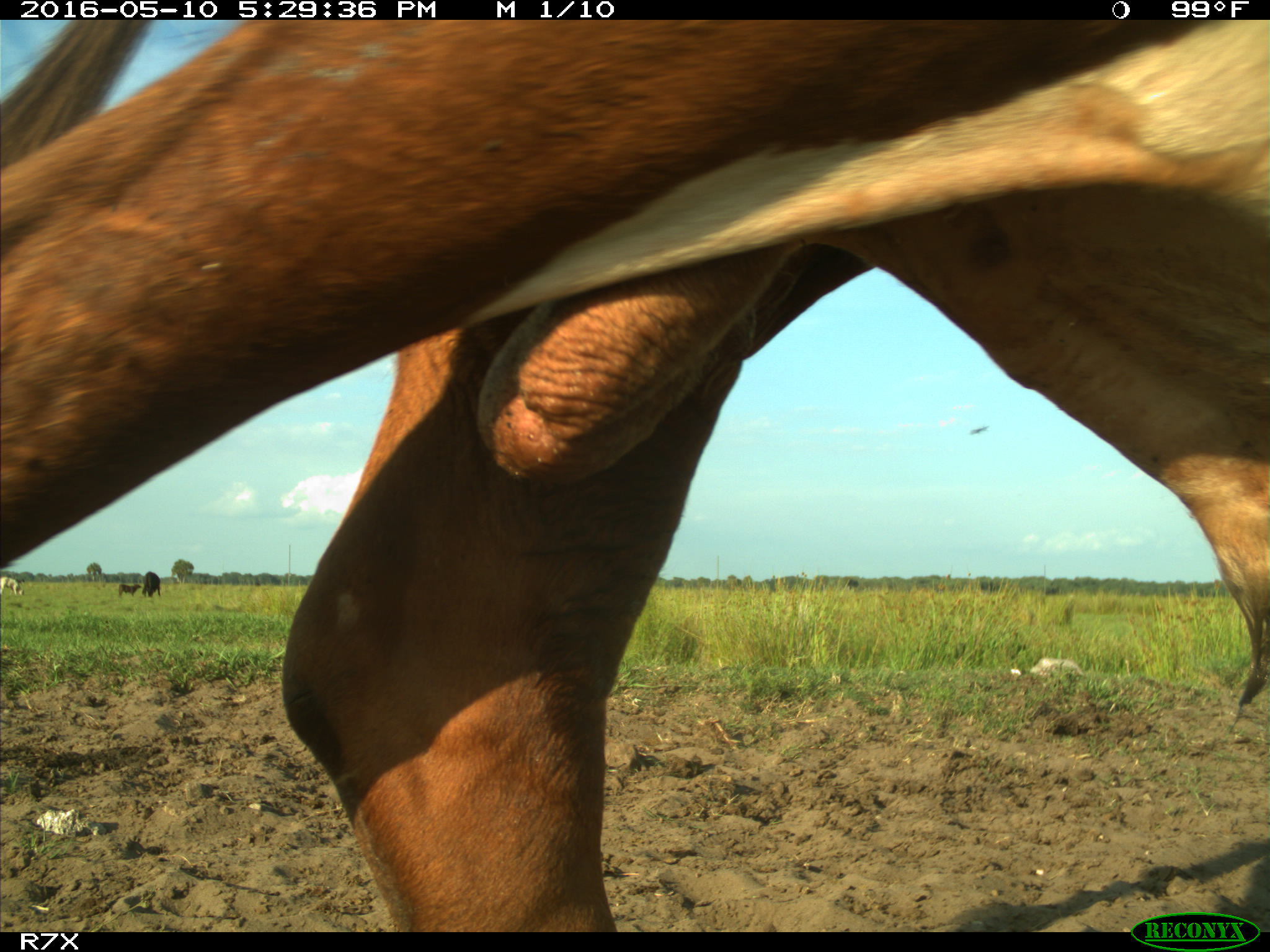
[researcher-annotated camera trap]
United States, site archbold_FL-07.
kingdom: Animalia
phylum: Chordata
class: Mammalia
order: Artiodactyla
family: Bovidae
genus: Bos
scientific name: Bos taurus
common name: domestic cow